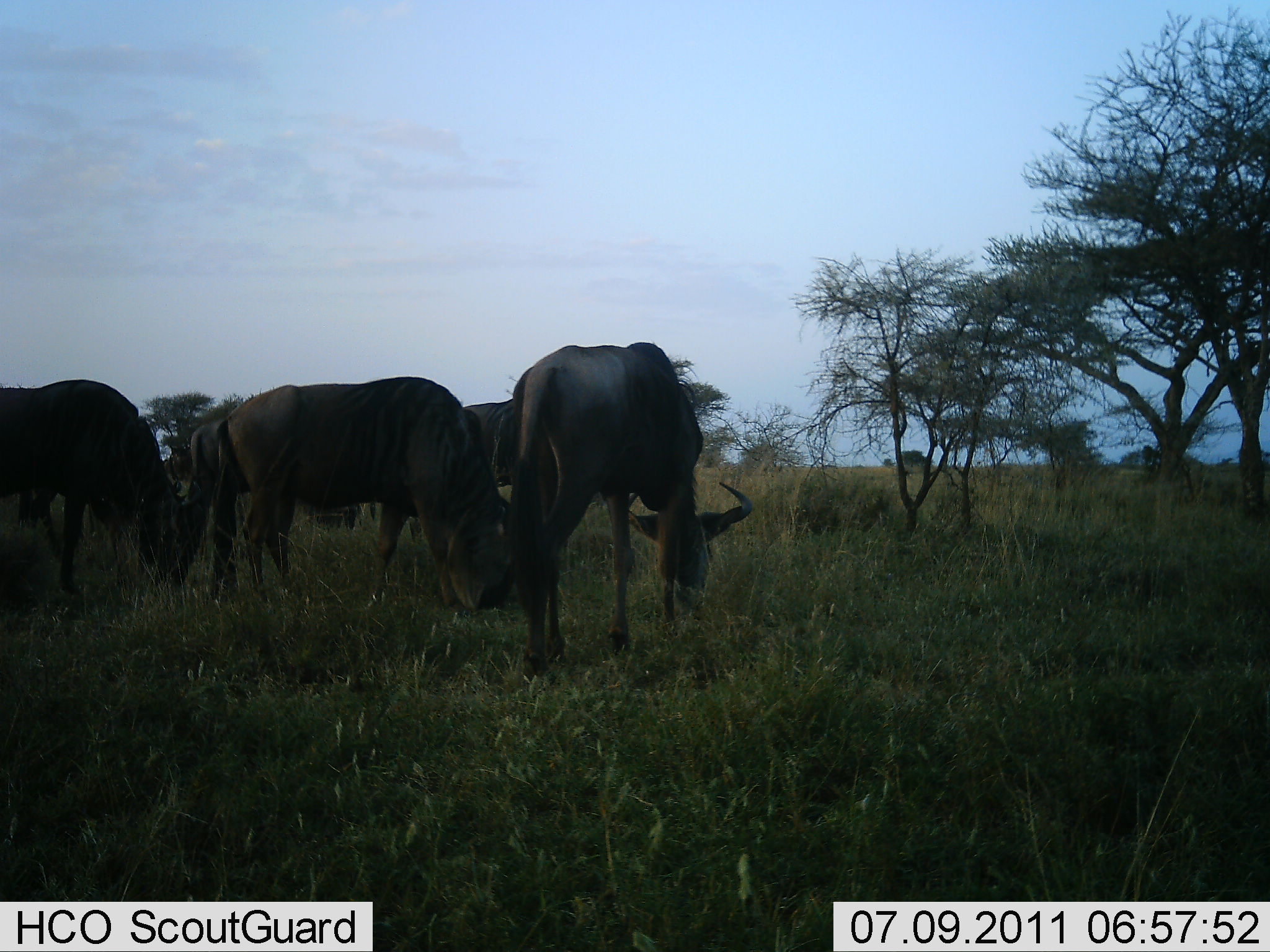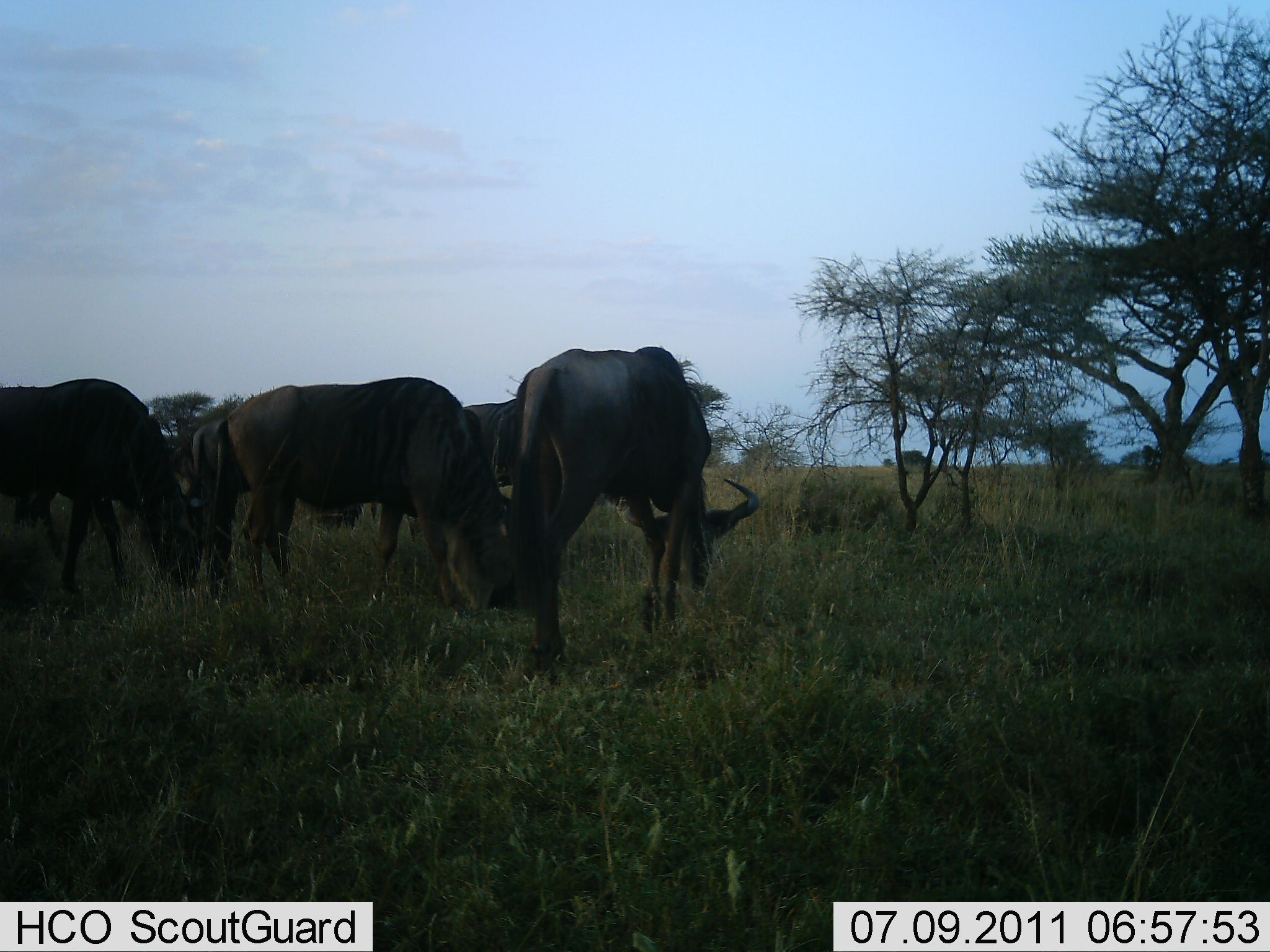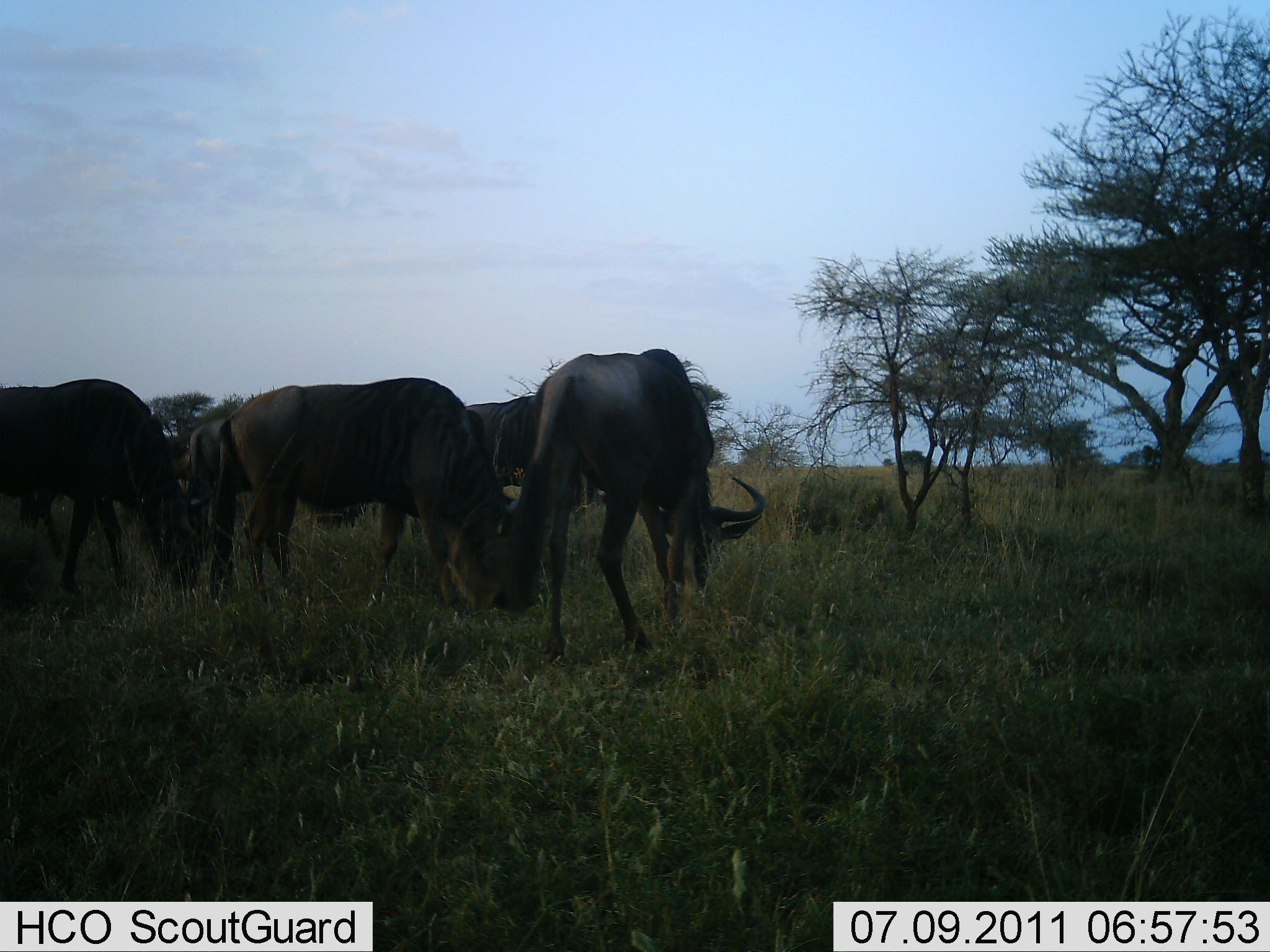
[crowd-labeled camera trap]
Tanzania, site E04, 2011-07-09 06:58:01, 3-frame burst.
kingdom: Animalia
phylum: Chordata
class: Mammalia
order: Artiodactyla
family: Bovidae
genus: Connochaetes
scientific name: Connochaetes taurinus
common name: blue wildebeest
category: wildebeest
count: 5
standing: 21%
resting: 7%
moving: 7%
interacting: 0%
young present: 0%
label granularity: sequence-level